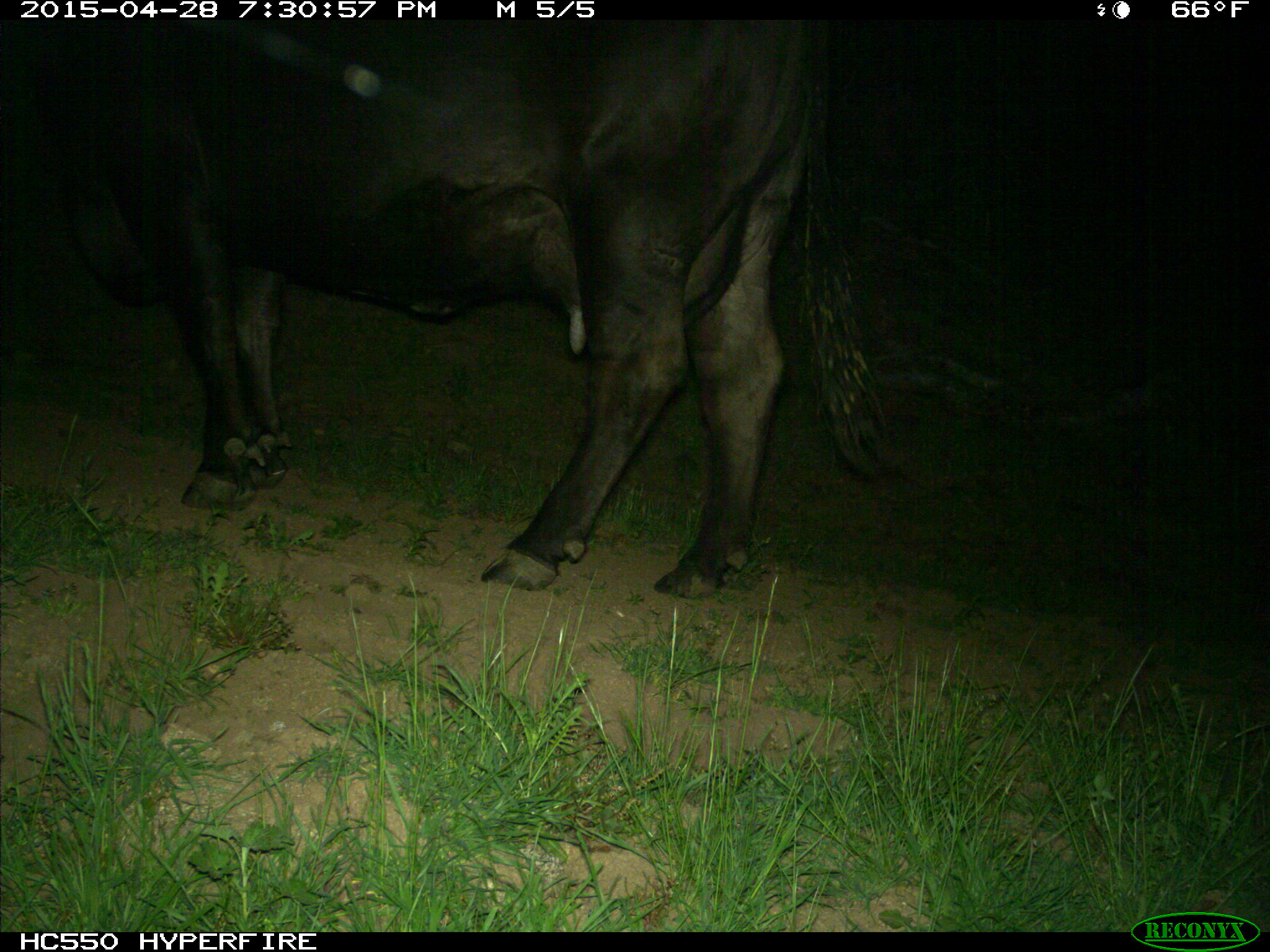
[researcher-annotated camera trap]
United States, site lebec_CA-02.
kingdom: Animalia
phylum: Chordata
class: Mammalia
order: Artiodactyla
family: Bovidae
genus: Bos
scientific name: Bos taurus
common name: domestic cow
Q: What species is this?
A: Bos taurus (domestic cow).